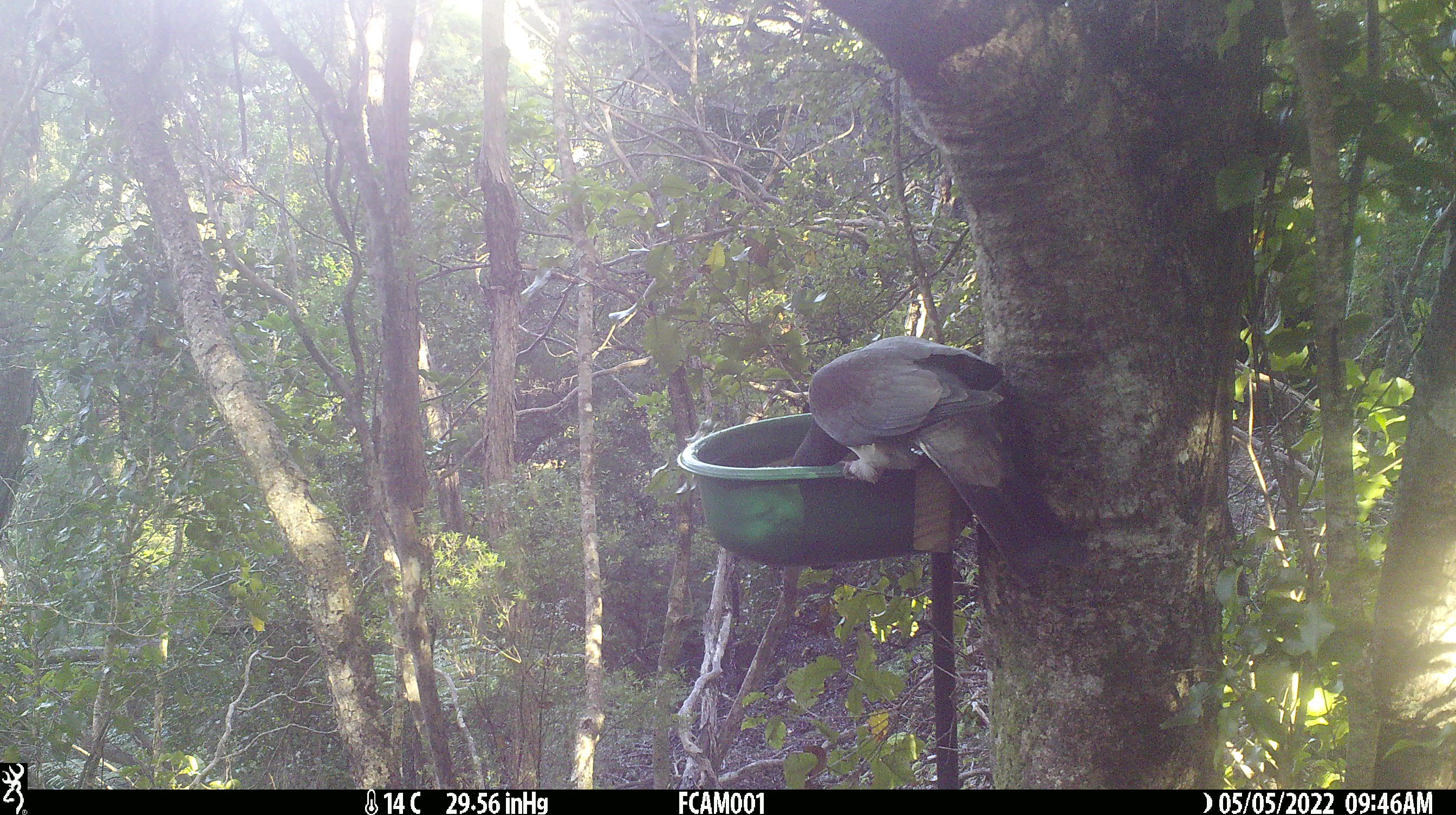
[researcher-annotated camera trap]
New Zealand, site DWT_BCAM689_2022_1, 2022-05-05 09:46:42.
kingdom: Animalia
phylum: Chordata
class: Aves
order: Columbiformes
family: Columbidae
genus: Hemiphaga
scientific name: Hemiphaga novaeseelandiae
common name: new zealand pigeon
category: kereru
Kereru (new zealand pigeon) (Hemiphaga novaeseelandiae).